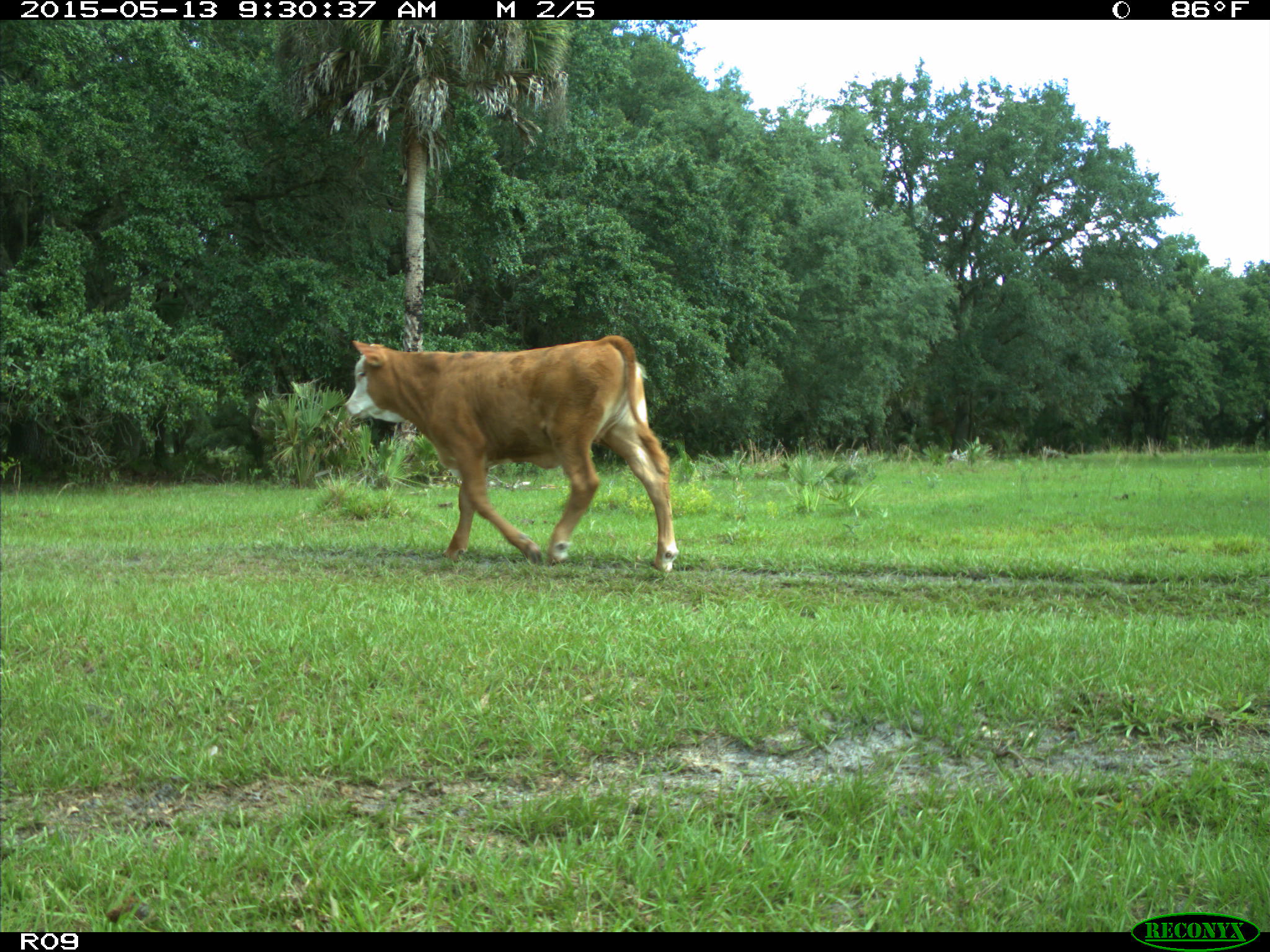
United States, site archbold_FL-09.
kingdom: Animalia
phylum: Chordata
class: Mammalia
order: Artiodactyla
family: Bovidae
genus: Bos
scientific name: Bos taurus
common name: domestic cow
Bos taurus (domestic cow).